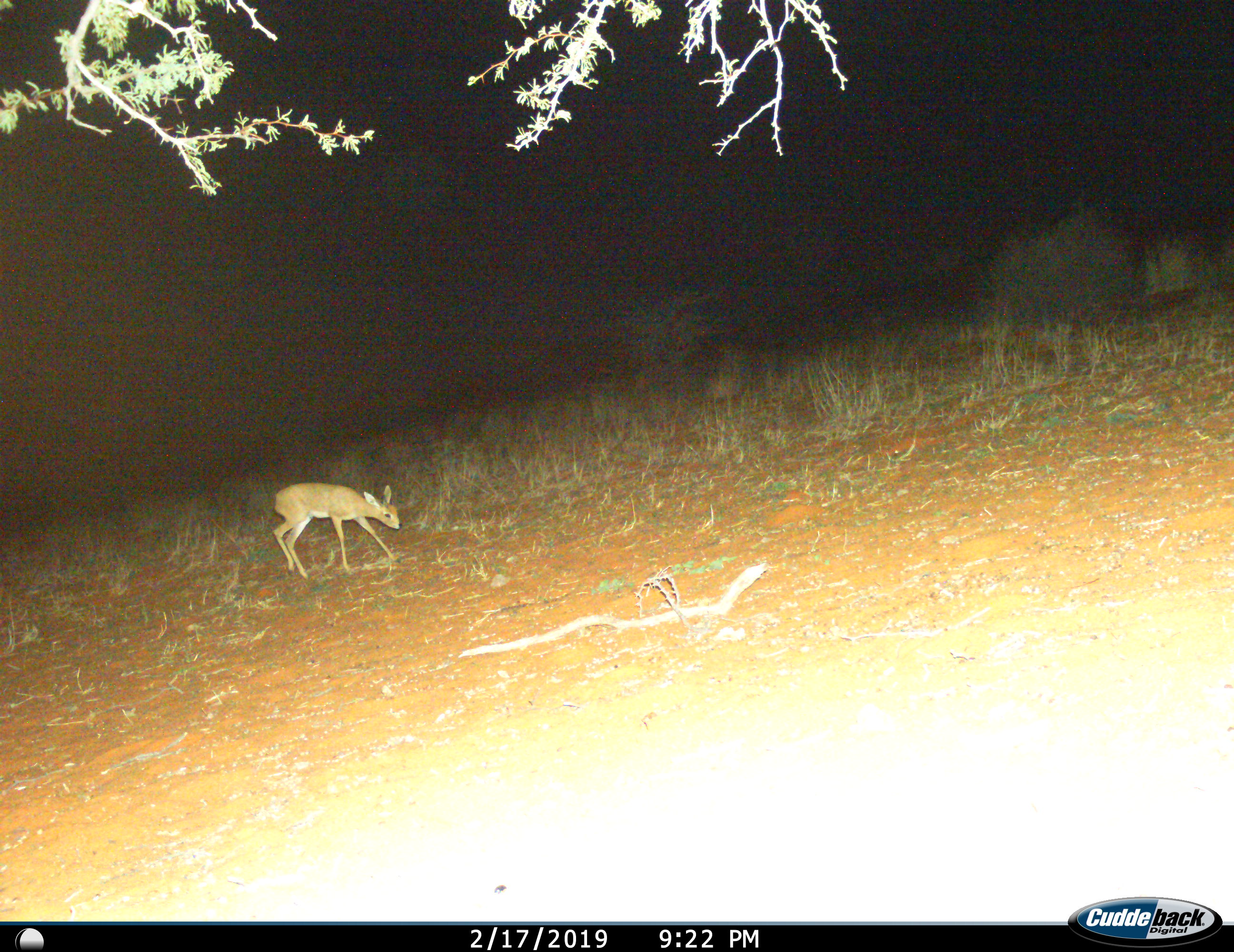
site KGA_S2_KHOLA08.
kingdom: Animalia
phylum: Chordata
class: Mammalia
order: Artiodactyla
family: Bovidae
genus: Raphicerus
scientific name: Raphicerus campestris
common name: steenbok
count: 1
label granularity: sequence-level